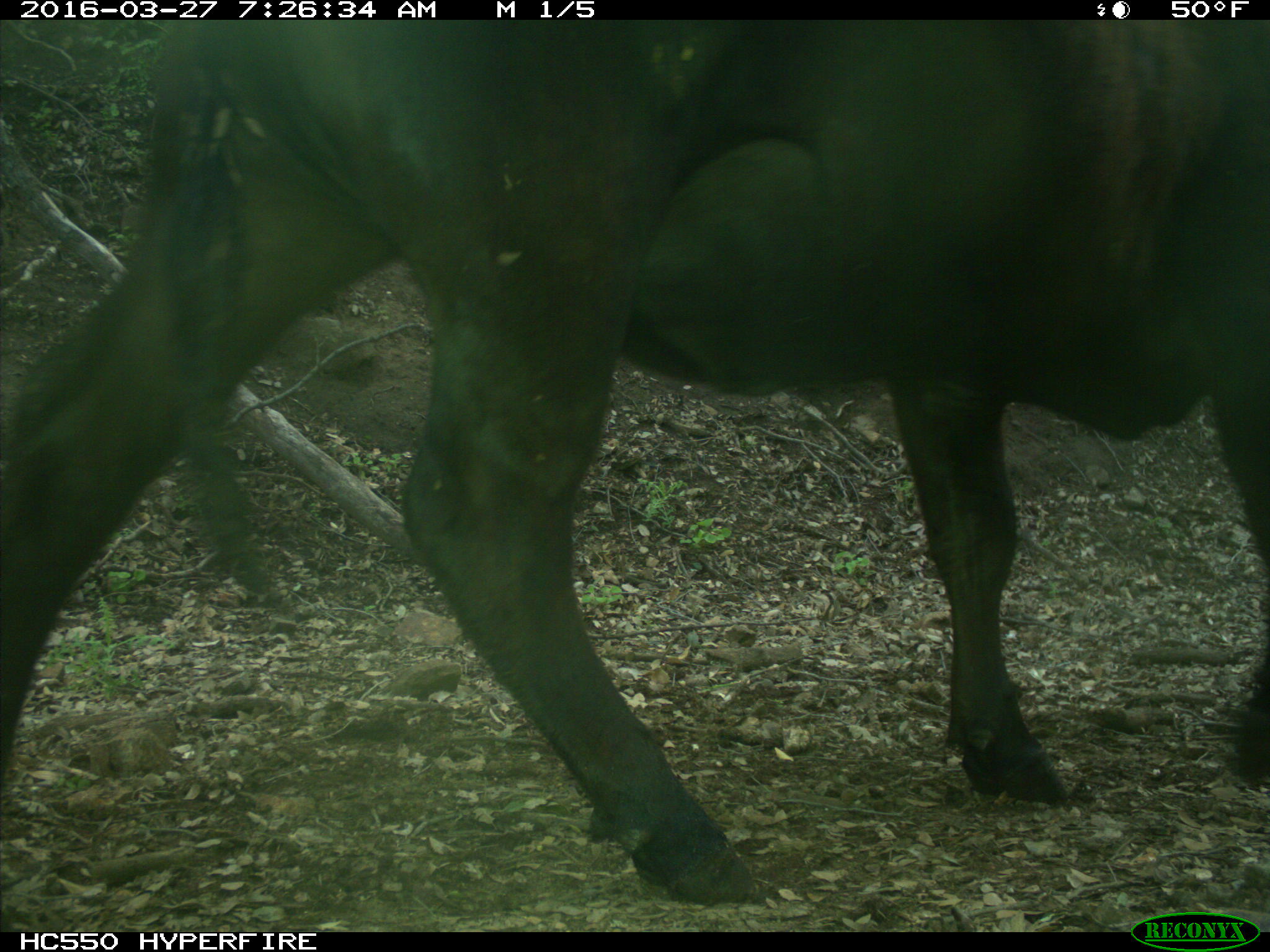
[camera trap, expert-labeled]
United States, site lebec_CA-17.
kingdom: Animalia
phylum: Chordata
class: Mammalia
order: Artiodactyla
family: Bovidae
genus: Bos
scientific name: Bos taurus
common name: domestic cow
Bos taurus (domestic cow).